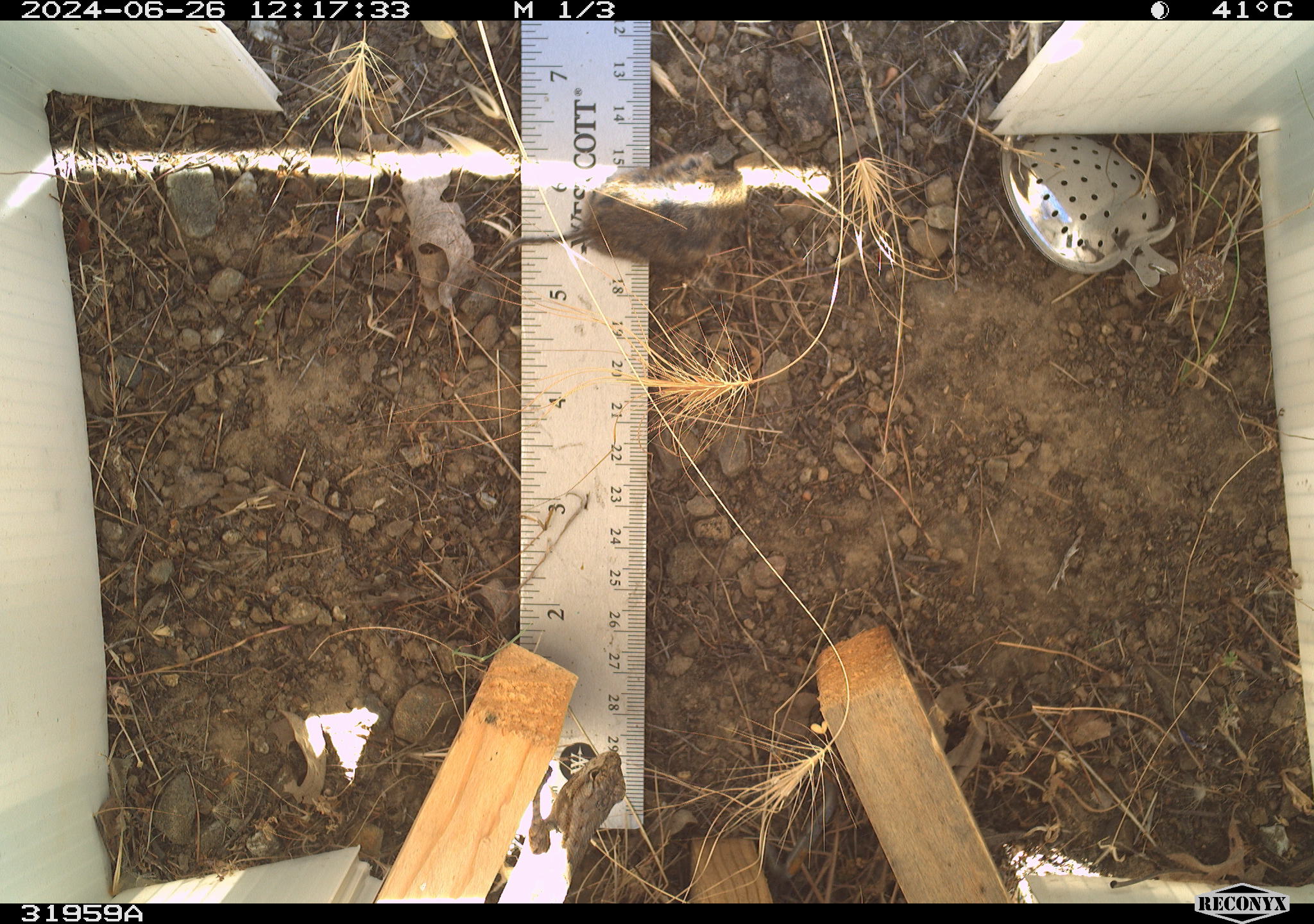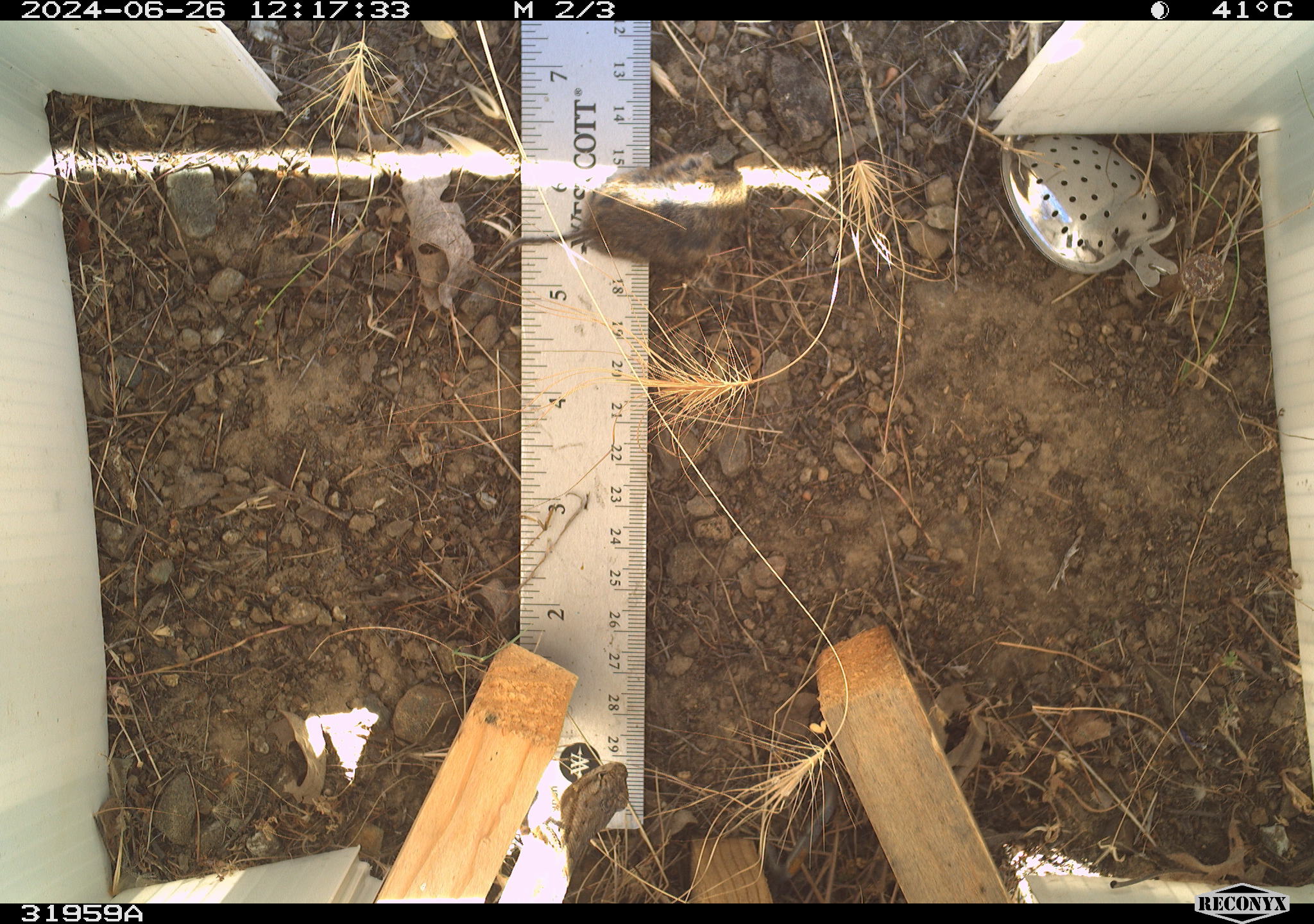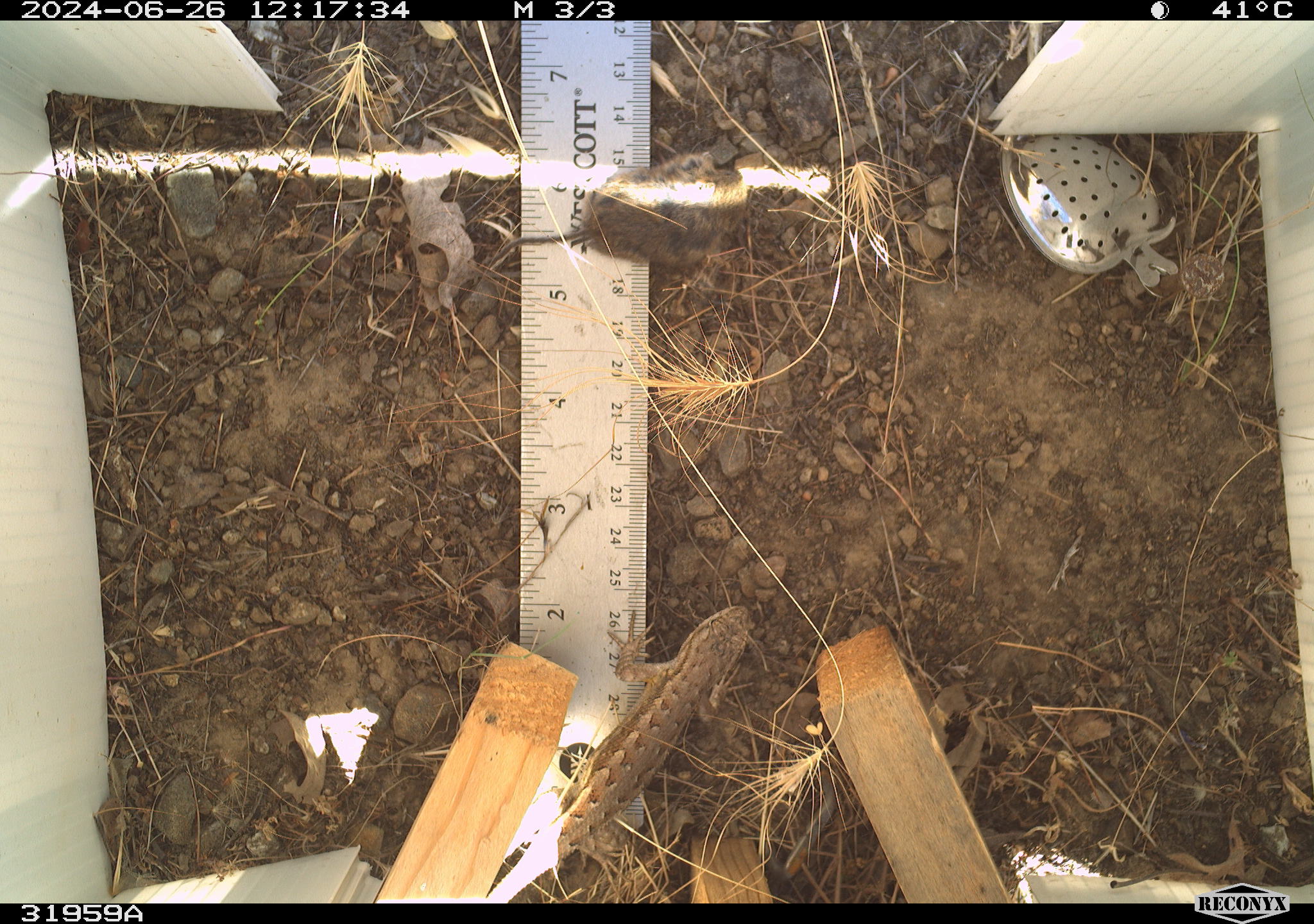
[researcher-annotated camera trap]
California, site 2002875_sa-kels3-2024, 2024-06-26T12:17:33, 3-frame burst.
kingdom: Animalia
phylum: Chordata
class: Reptilia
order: Squamata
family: Phrynosomatidae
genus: Sceloporus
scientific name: Sceloporus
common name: spiny lizards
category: sceloporus species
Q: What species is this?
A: Sceloporus species (spiny lizards) (Sceloporus).